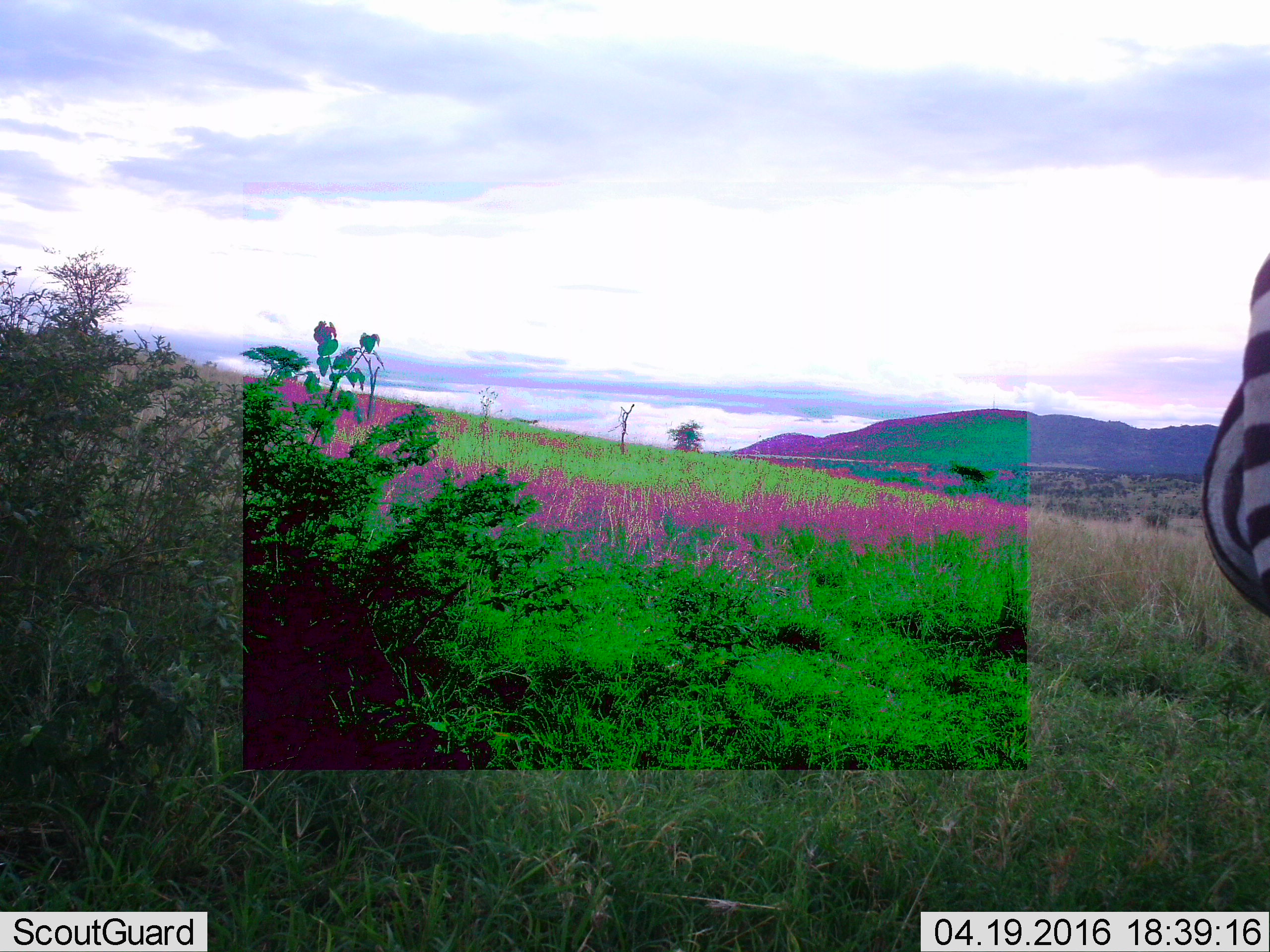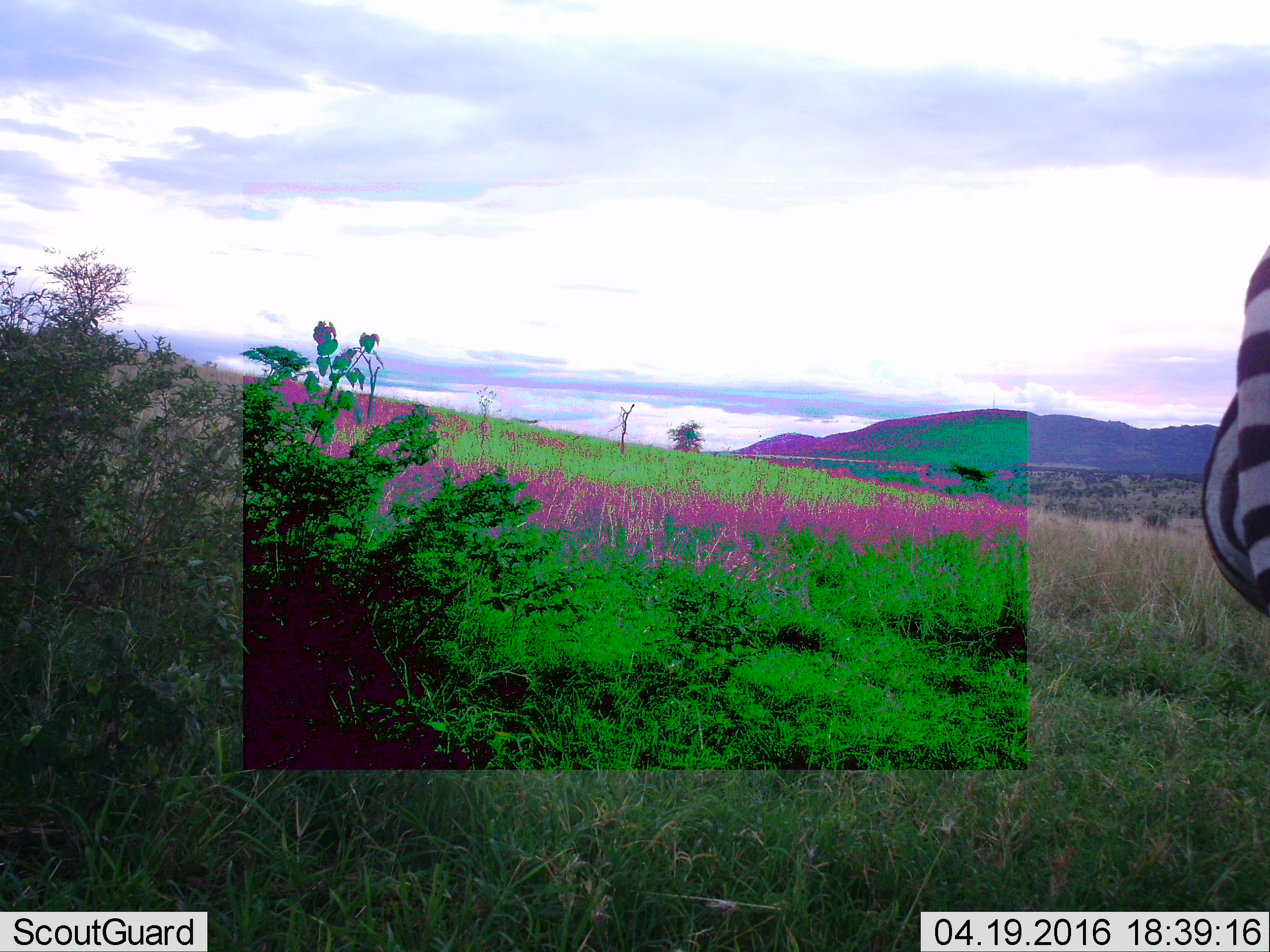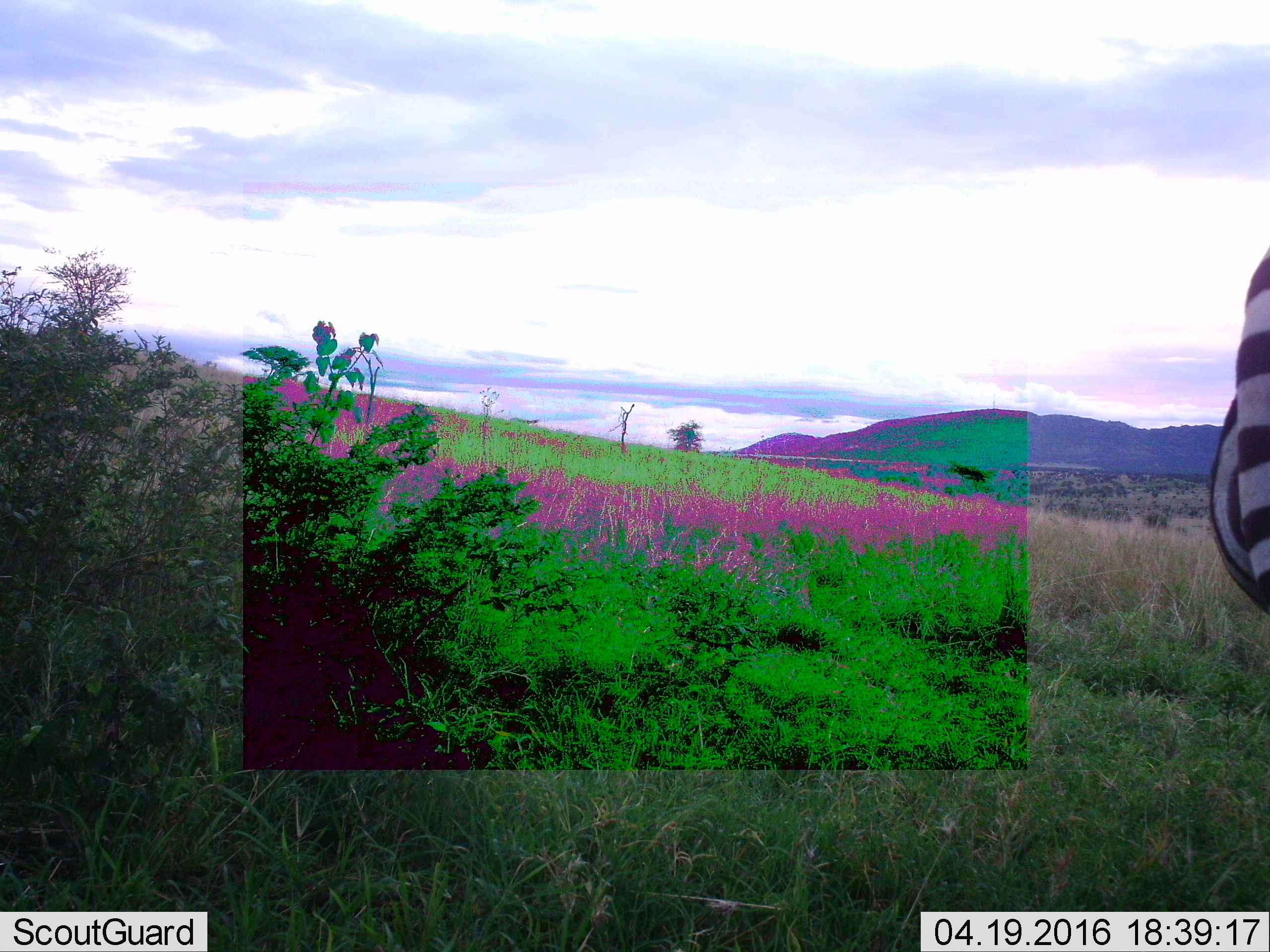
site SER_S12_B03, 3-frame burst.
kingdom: Animalia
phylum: Chordata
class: Mammalia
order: Perissodactyla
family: Equidae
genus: Equus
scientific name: Equus quagga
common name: plains zebra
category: zebraplains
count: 1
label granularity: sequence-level